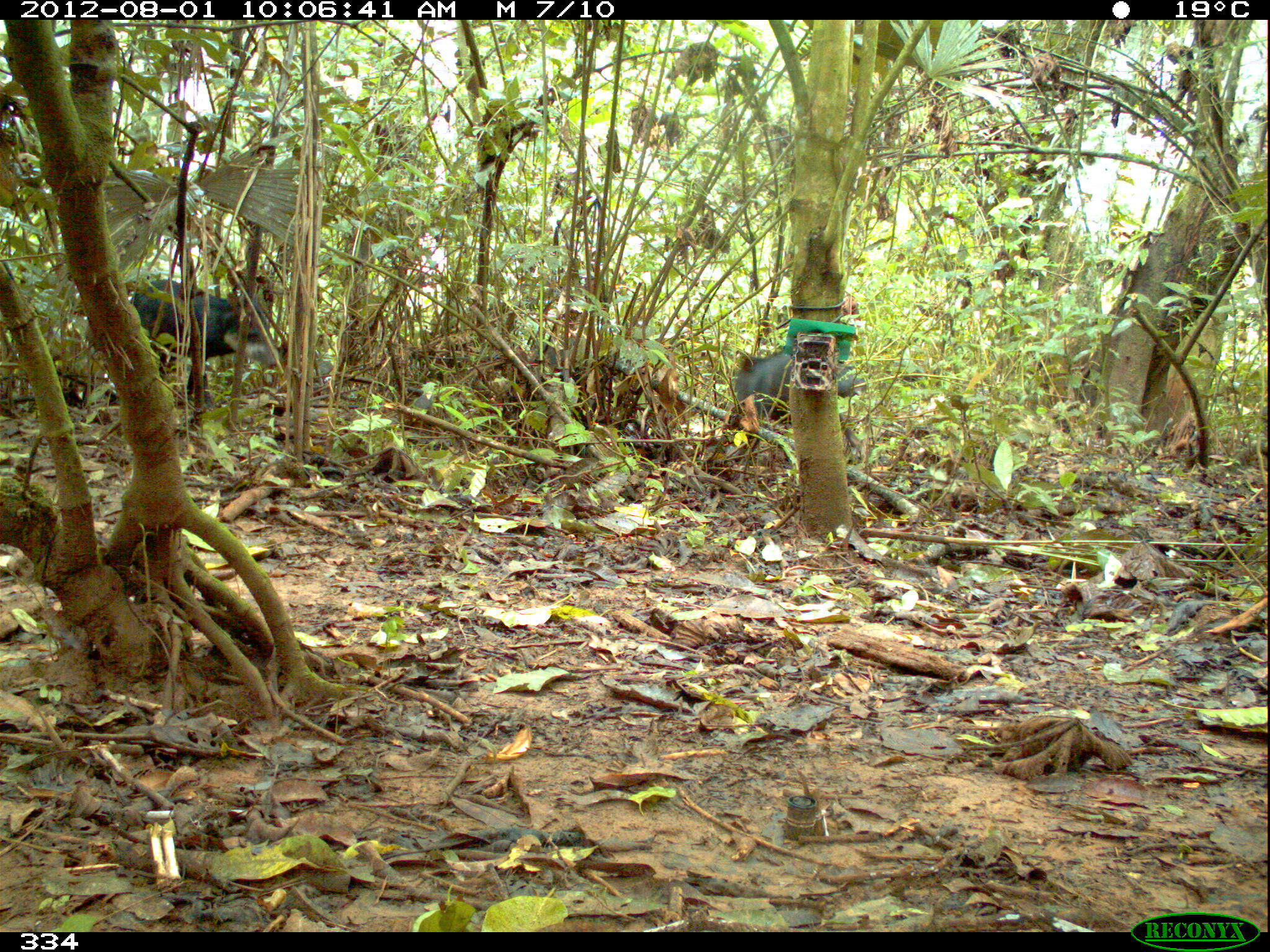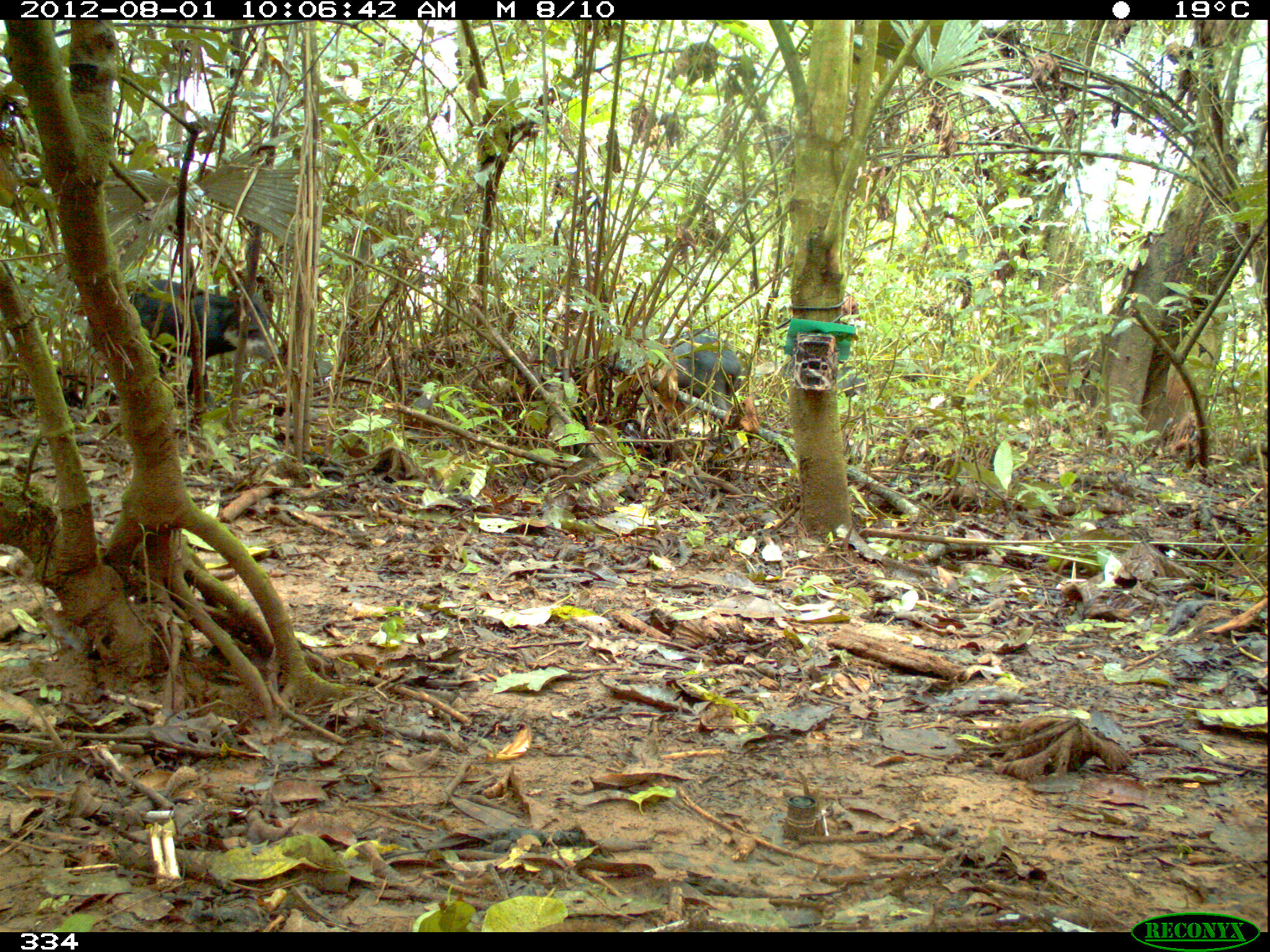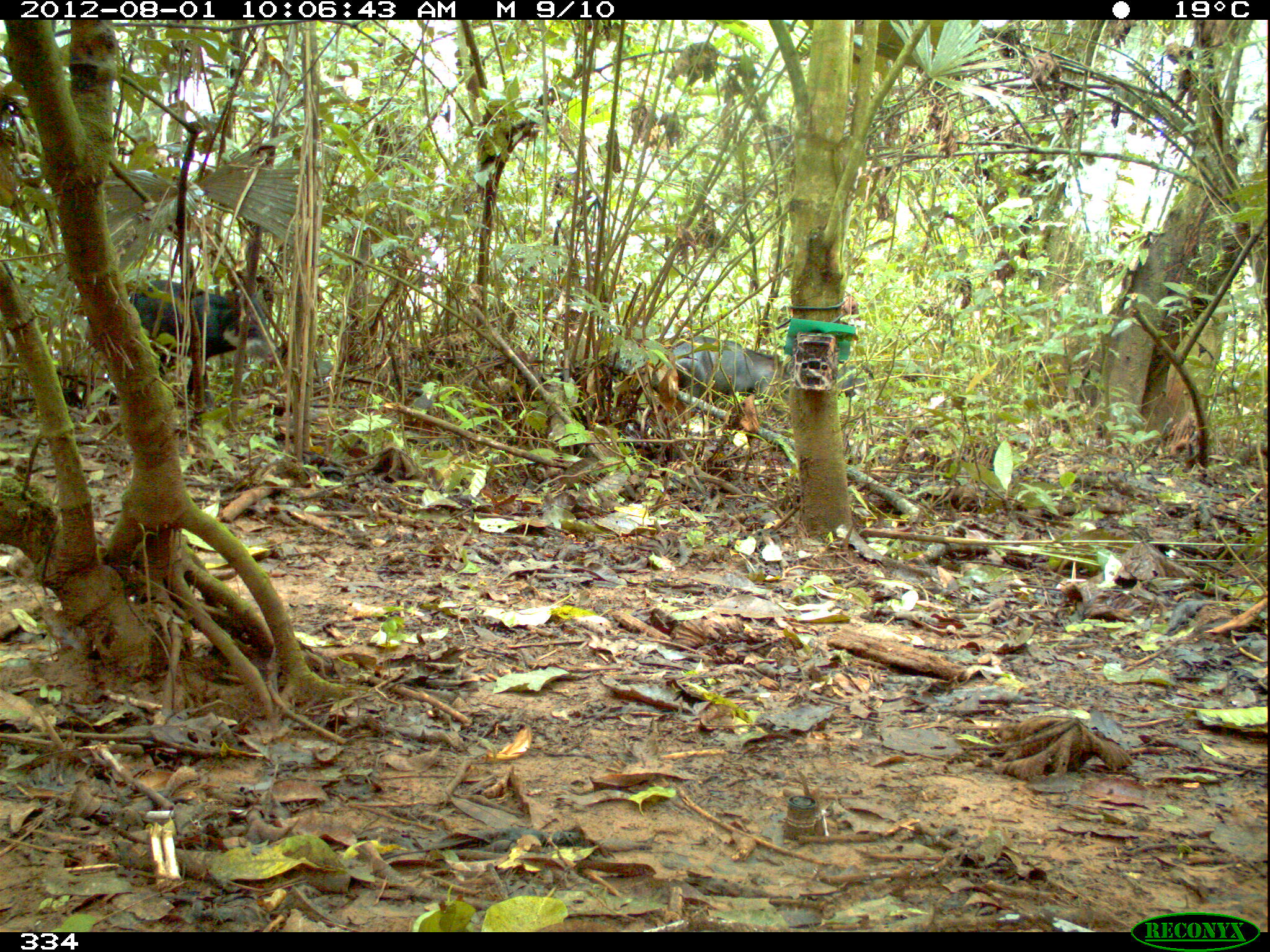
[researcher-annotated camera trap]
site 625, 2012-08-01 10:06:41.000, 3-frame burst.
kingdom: Animalia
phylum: Chordata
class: Mammalia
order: Artiodactyla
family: Tayassuidae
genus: Tayassu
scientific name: Tayassu pecari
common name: white-lipped peccary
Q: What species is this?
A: Tayassu pecari (white-lipped peccary).